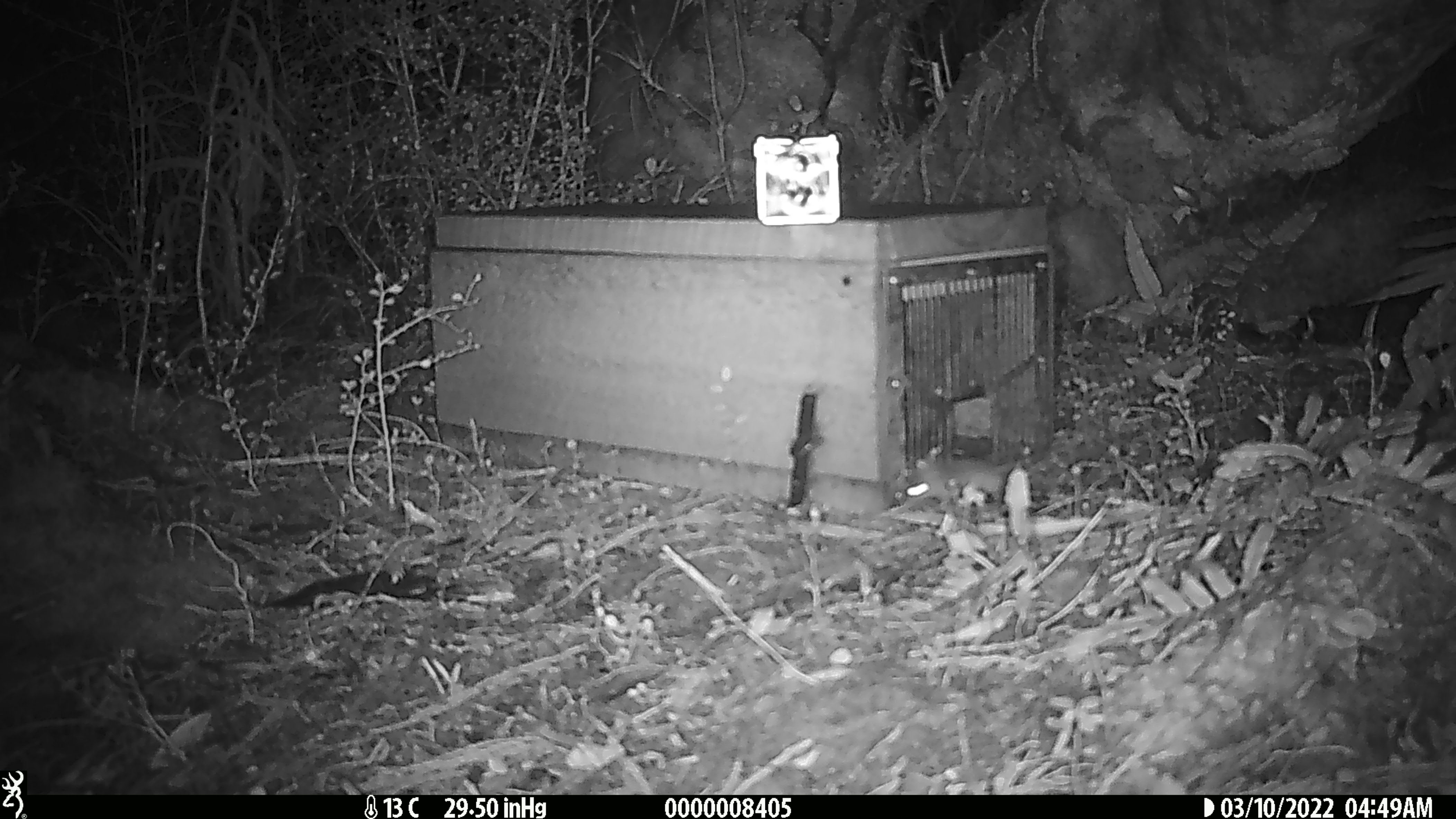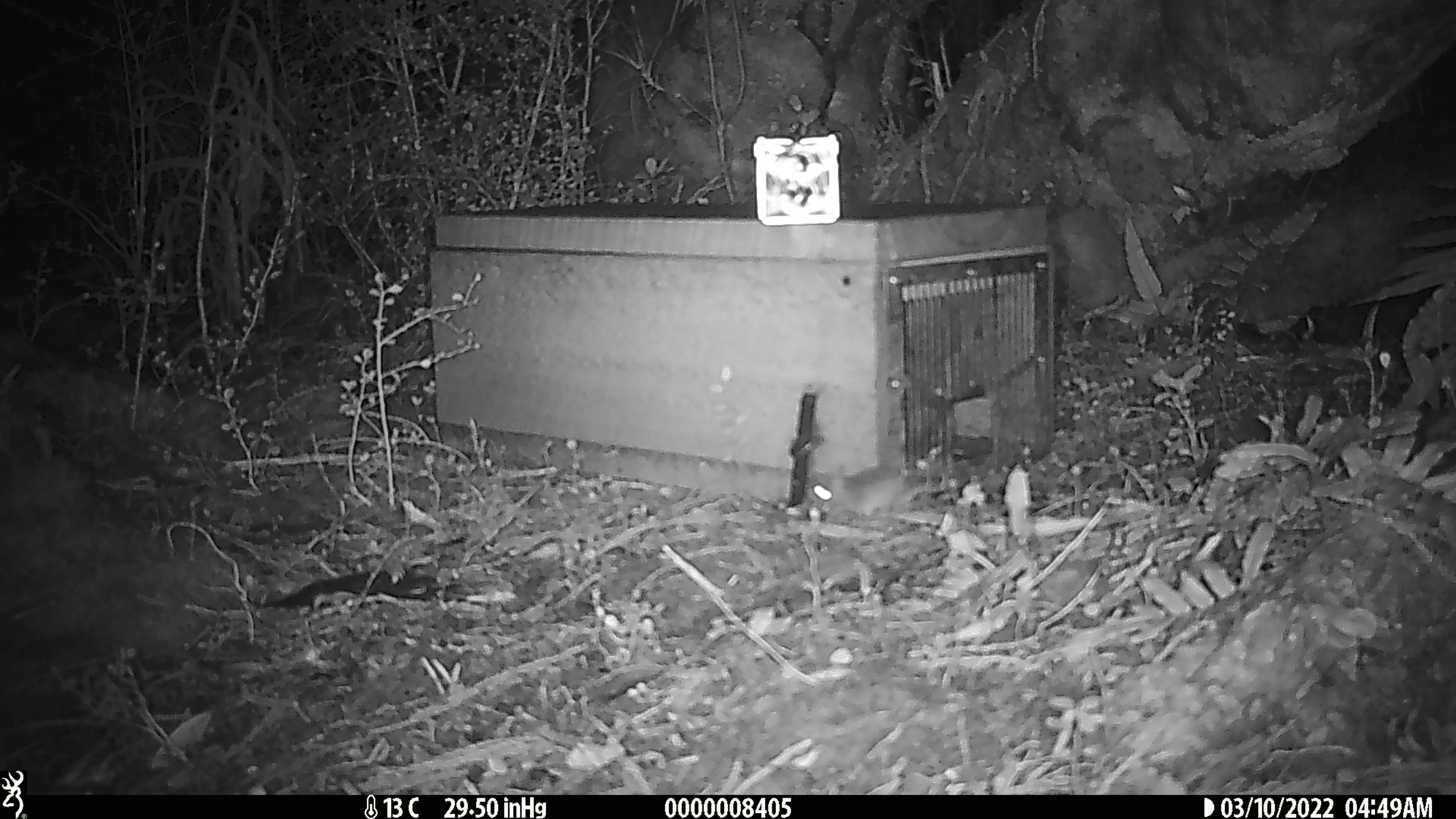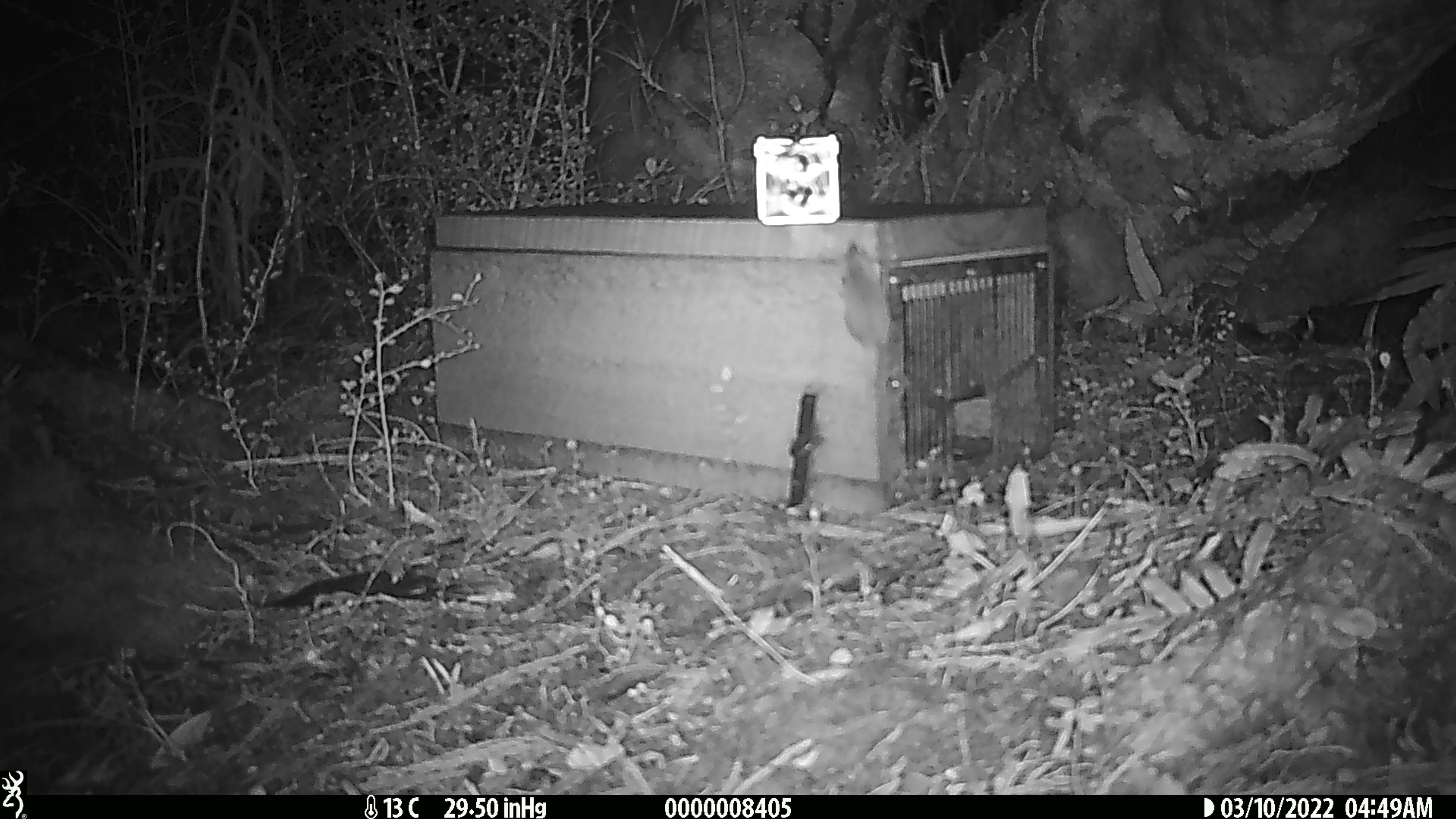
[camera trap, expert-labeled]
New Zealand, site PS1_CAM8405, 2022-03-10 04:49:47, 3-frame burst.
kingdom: Animalia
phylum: Chordata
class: Mammalia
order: Rodentia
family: Muridae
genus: Mus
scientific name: Mus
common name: mouse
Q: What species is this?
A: Mouse (Mus).